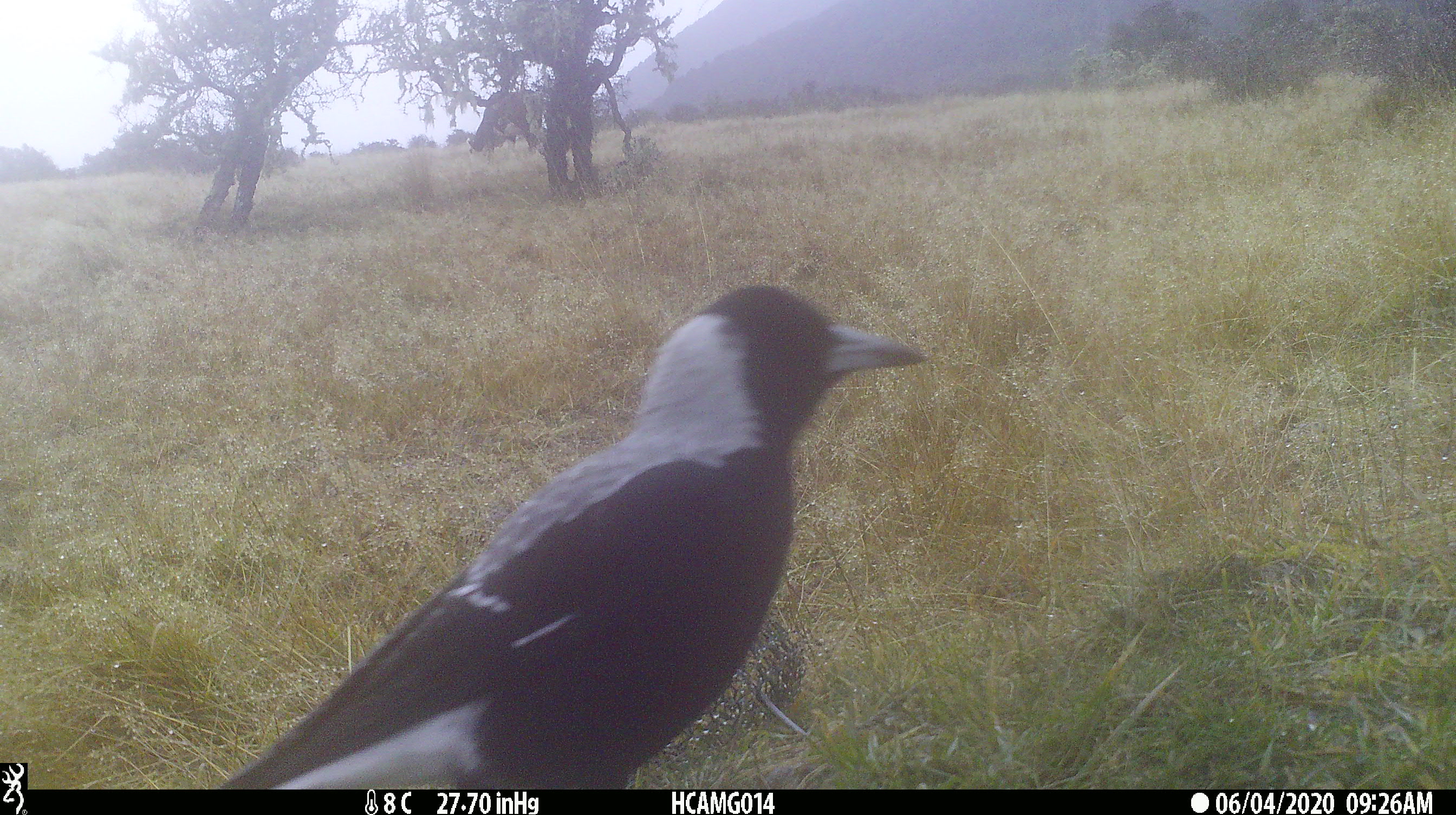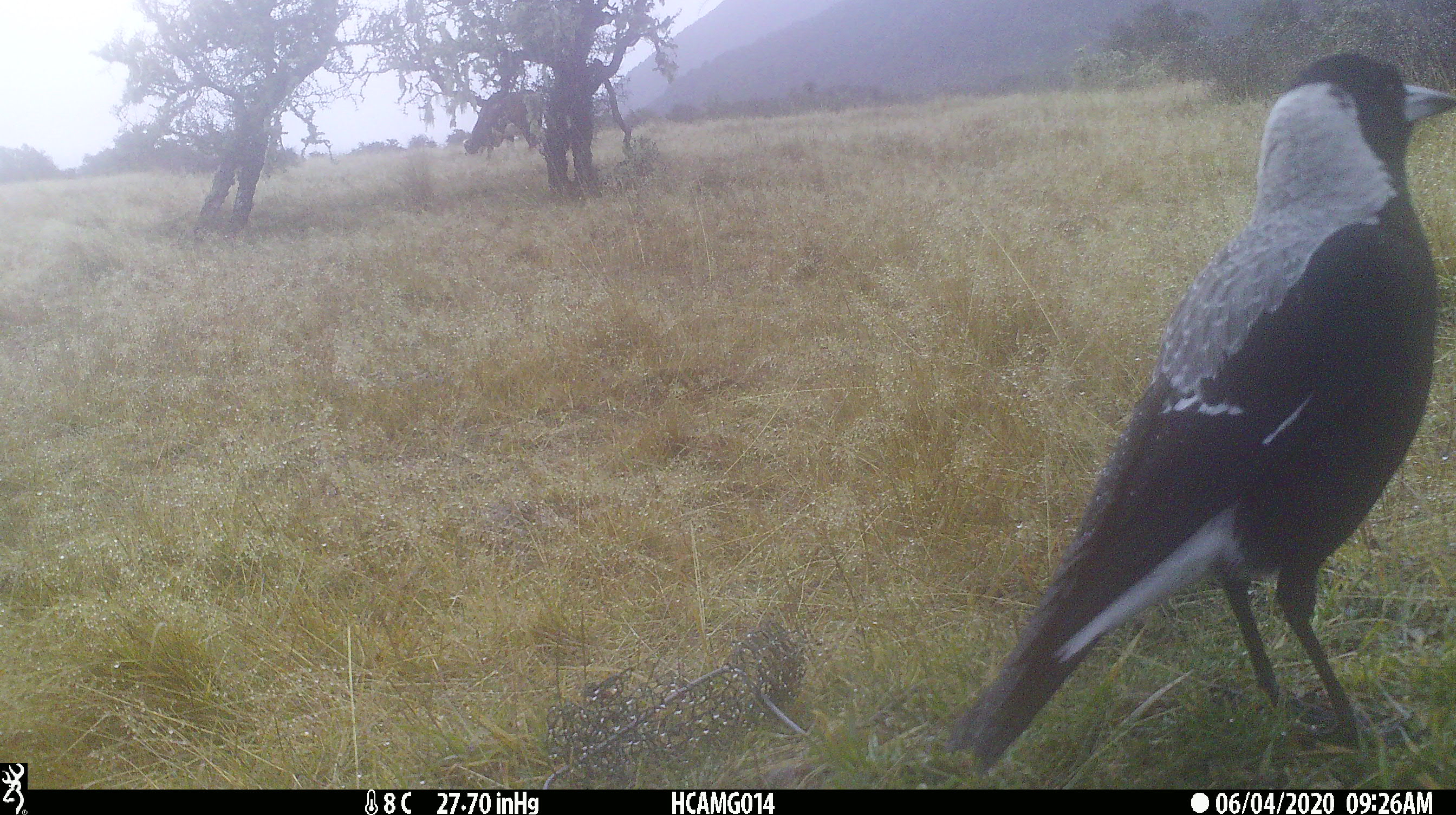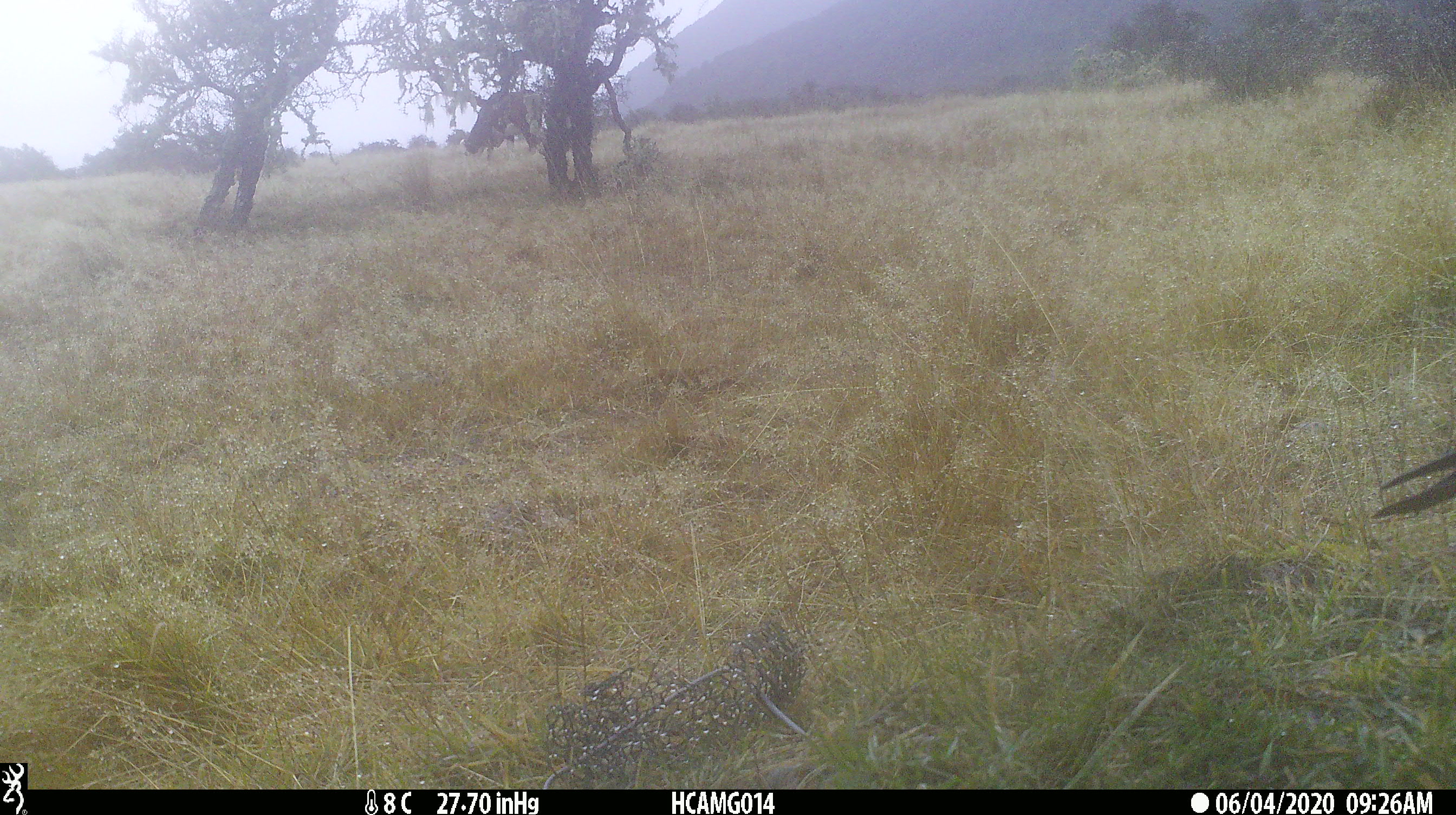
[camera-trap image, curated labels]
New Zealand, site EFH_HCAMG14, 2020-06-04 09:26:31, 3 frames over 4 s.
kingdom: Animalia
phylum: Chordata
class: Mammalia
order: Artiodactyla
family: Bovidae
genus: Bos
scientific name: Bos taurus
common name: domestic cow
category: cow